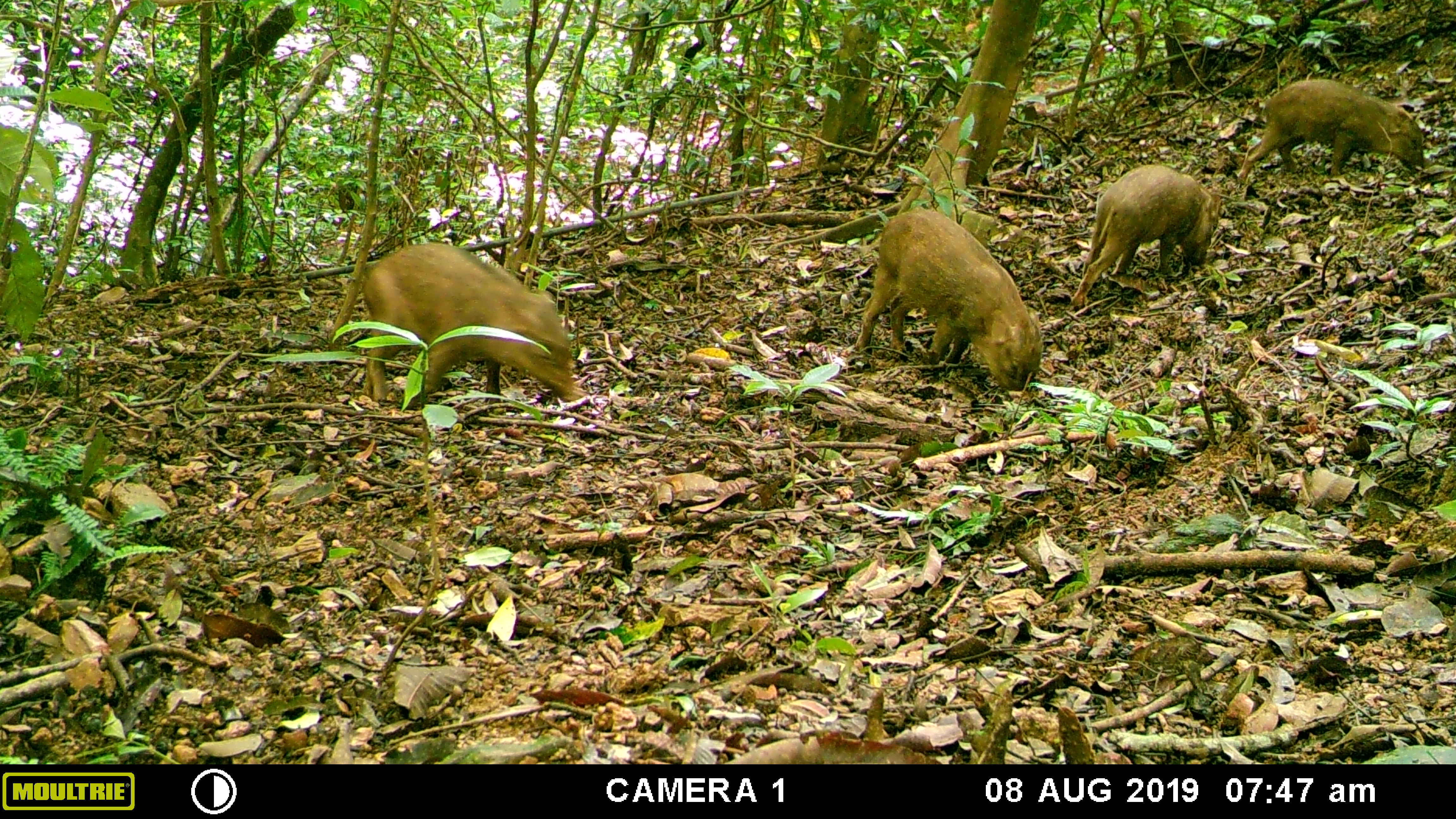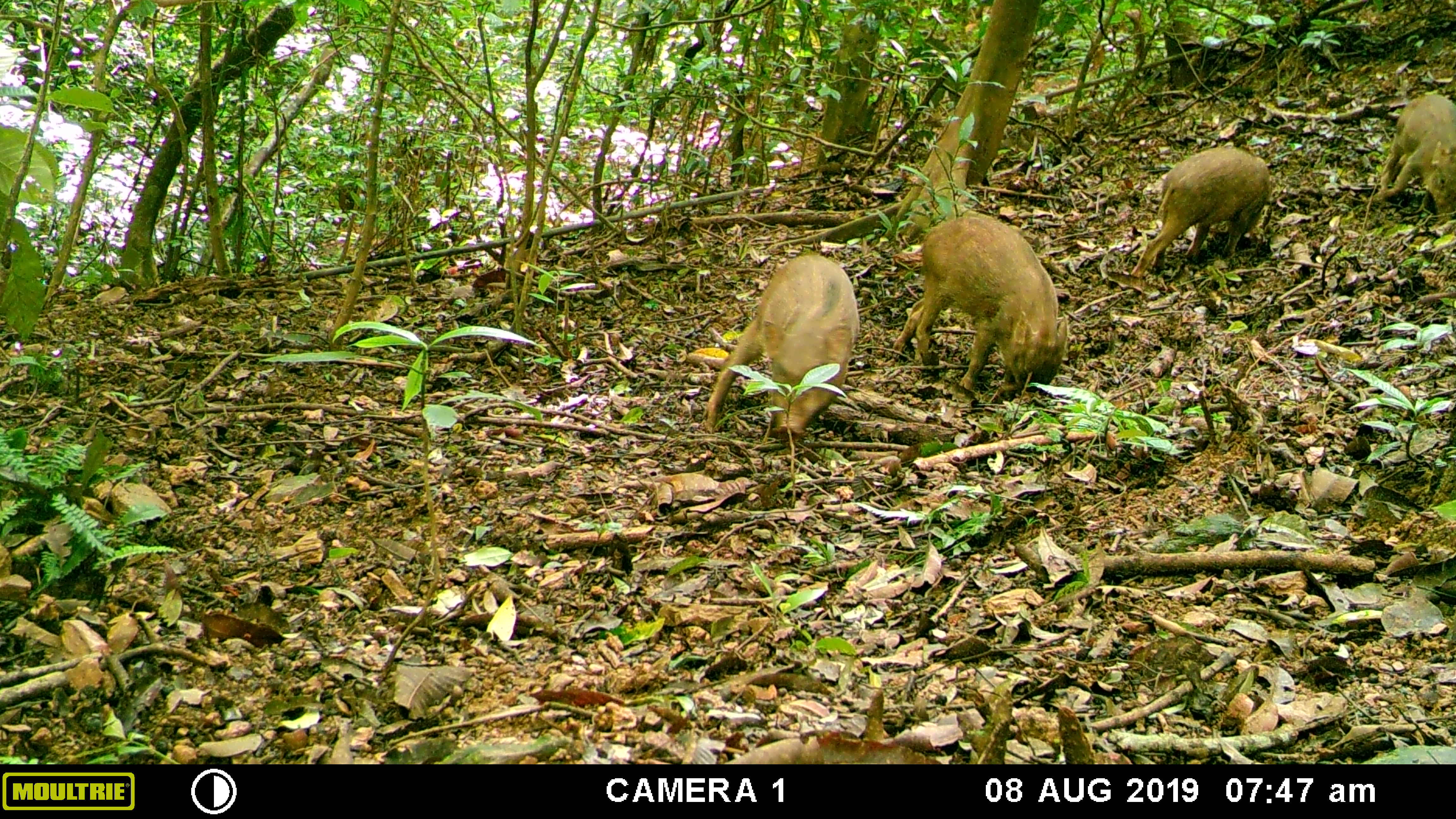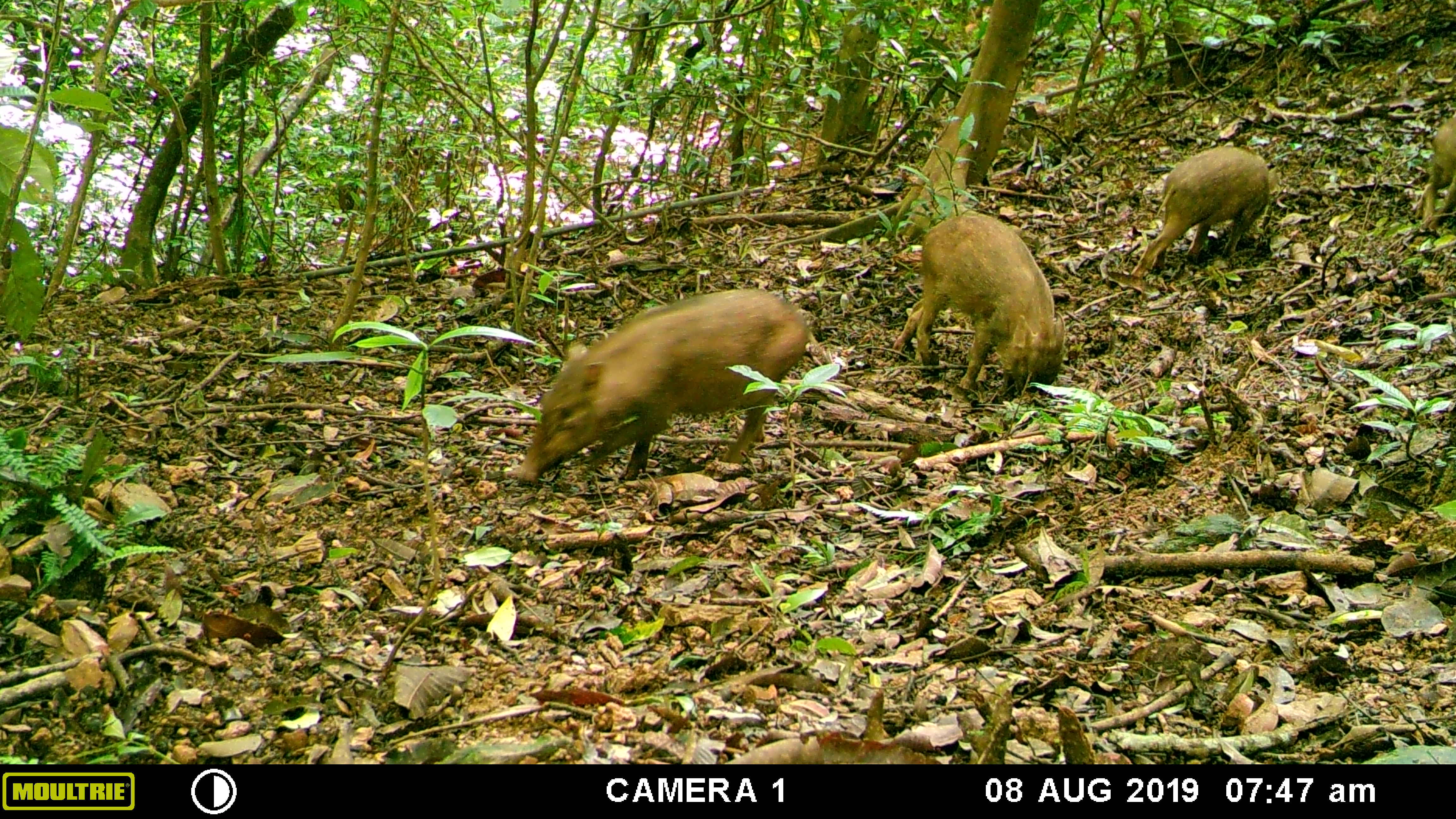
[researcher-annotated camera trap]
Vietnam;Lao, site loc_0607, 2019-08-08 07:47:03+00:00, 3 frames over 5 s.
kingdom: Animalia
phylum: Chordata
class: Mammalia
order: Artiodactyla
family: Suidae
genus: Sus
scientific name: Sus scrofa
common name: eurasian wild pig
Eurasian wild pig (Sus scrofa). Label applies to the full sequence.